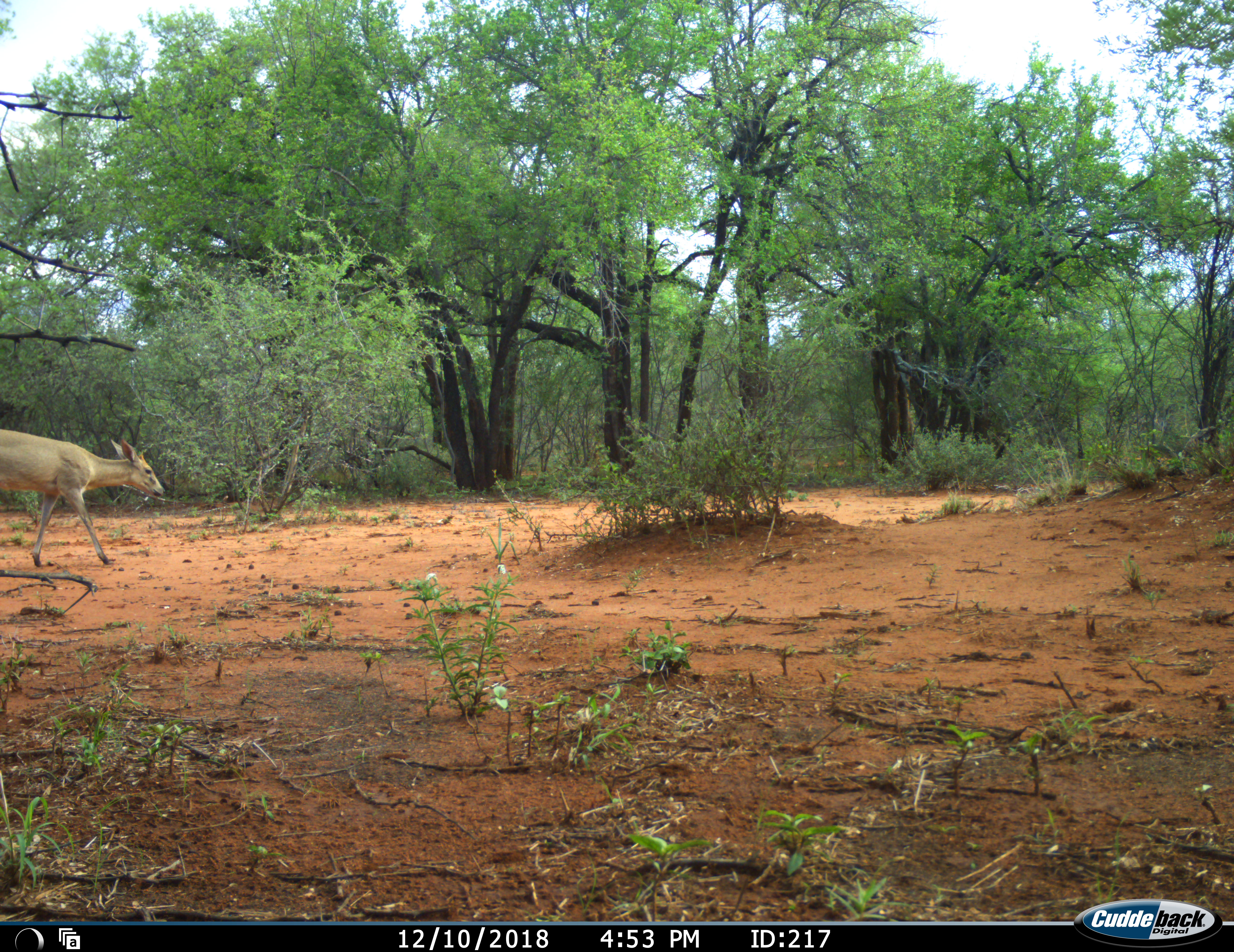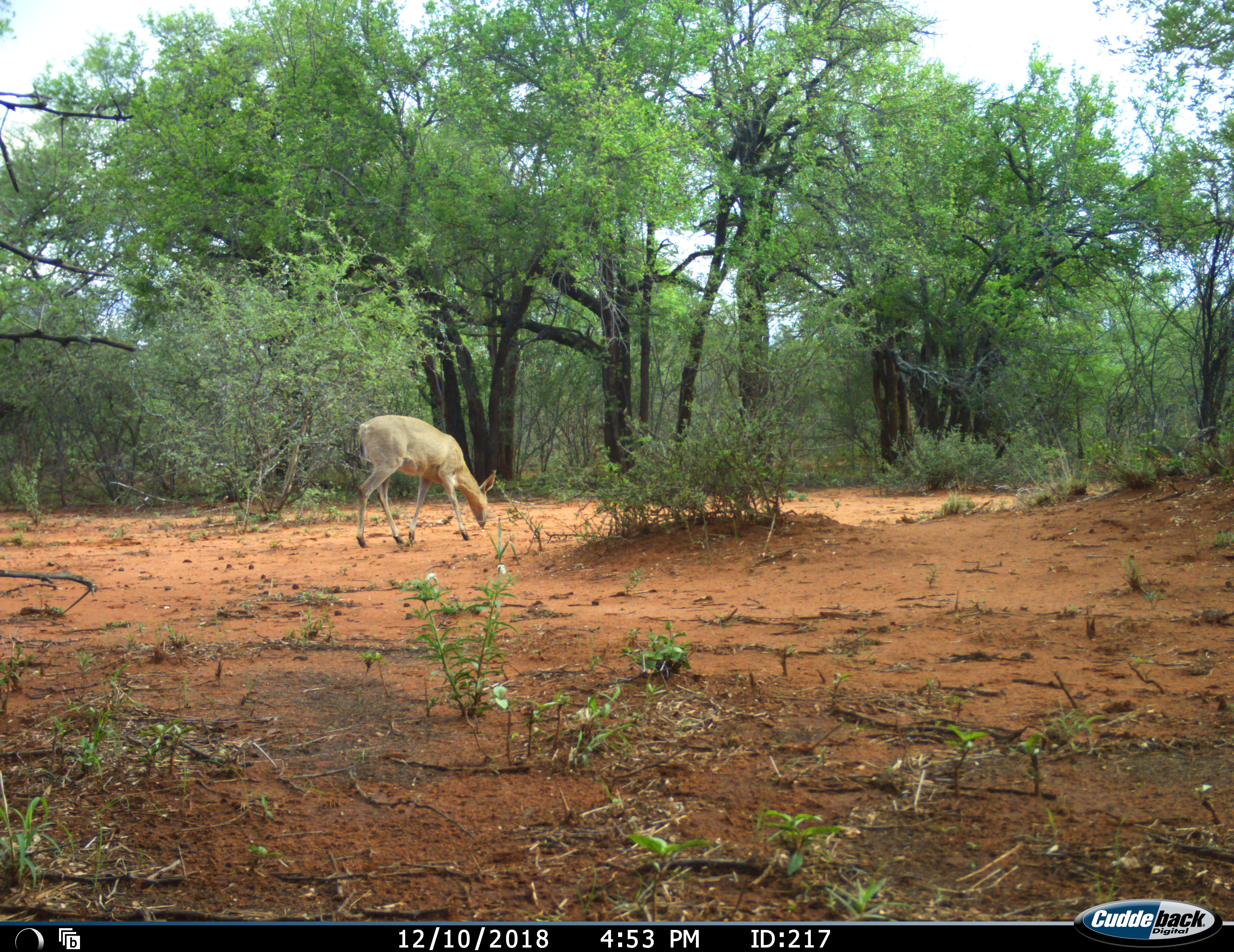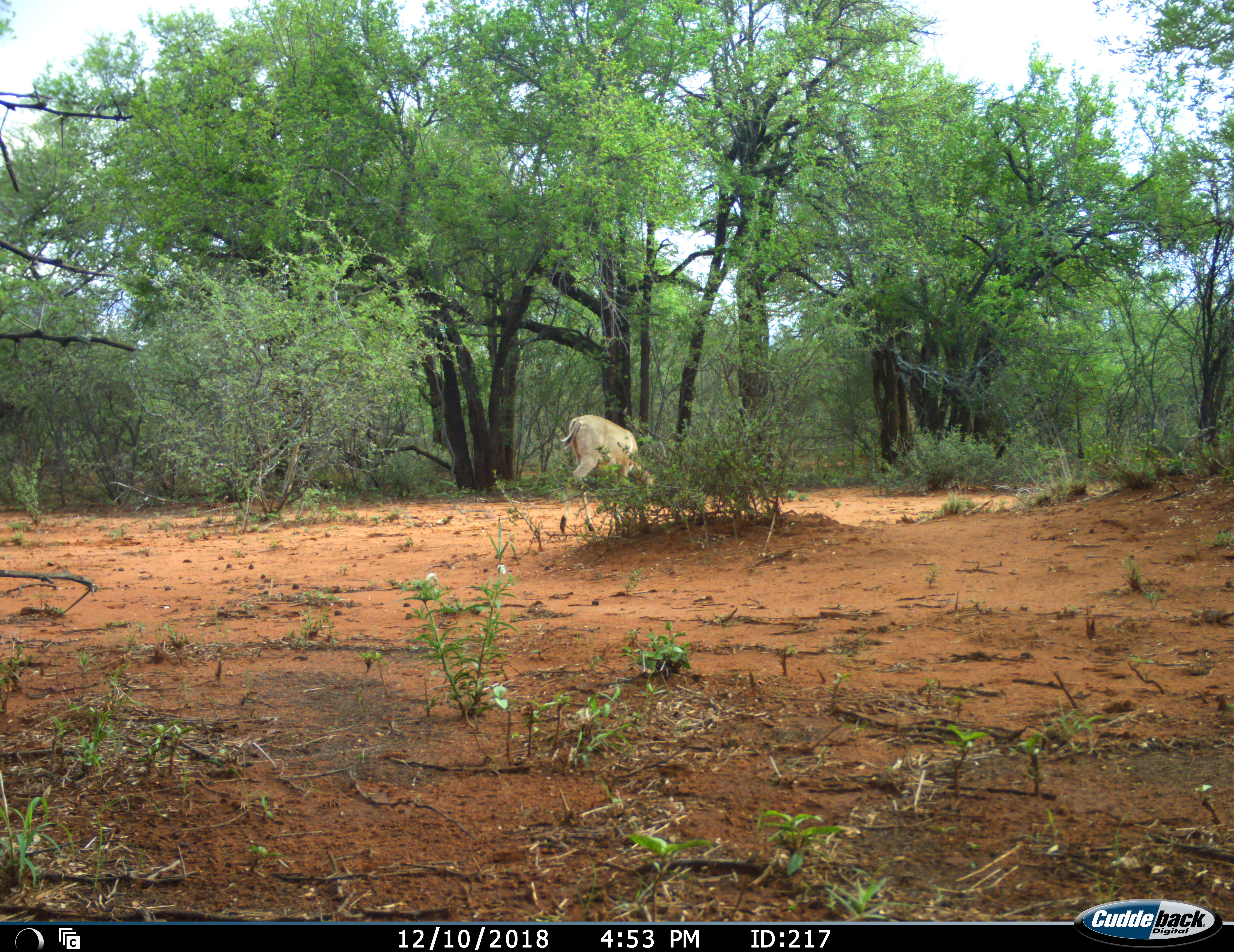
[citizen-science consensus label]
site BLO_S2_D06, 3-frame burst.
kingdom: Animalia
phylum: Chordata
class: Mammalia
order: Artiodactyla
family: Bovidae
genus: Sylvicapra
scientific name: Sylvicapra grimmia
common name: common duiker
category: duikercommongrey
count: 1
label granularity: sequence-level